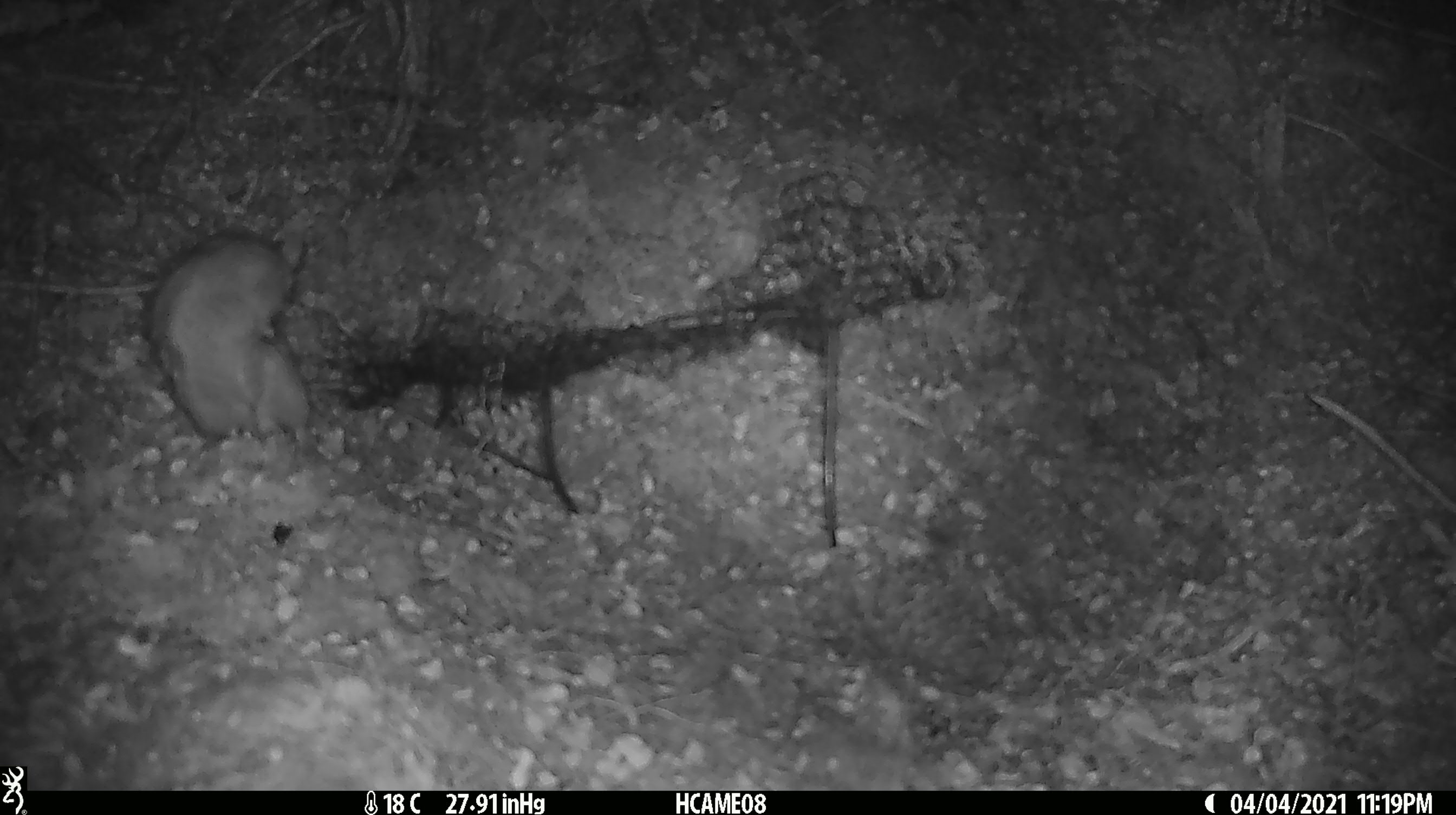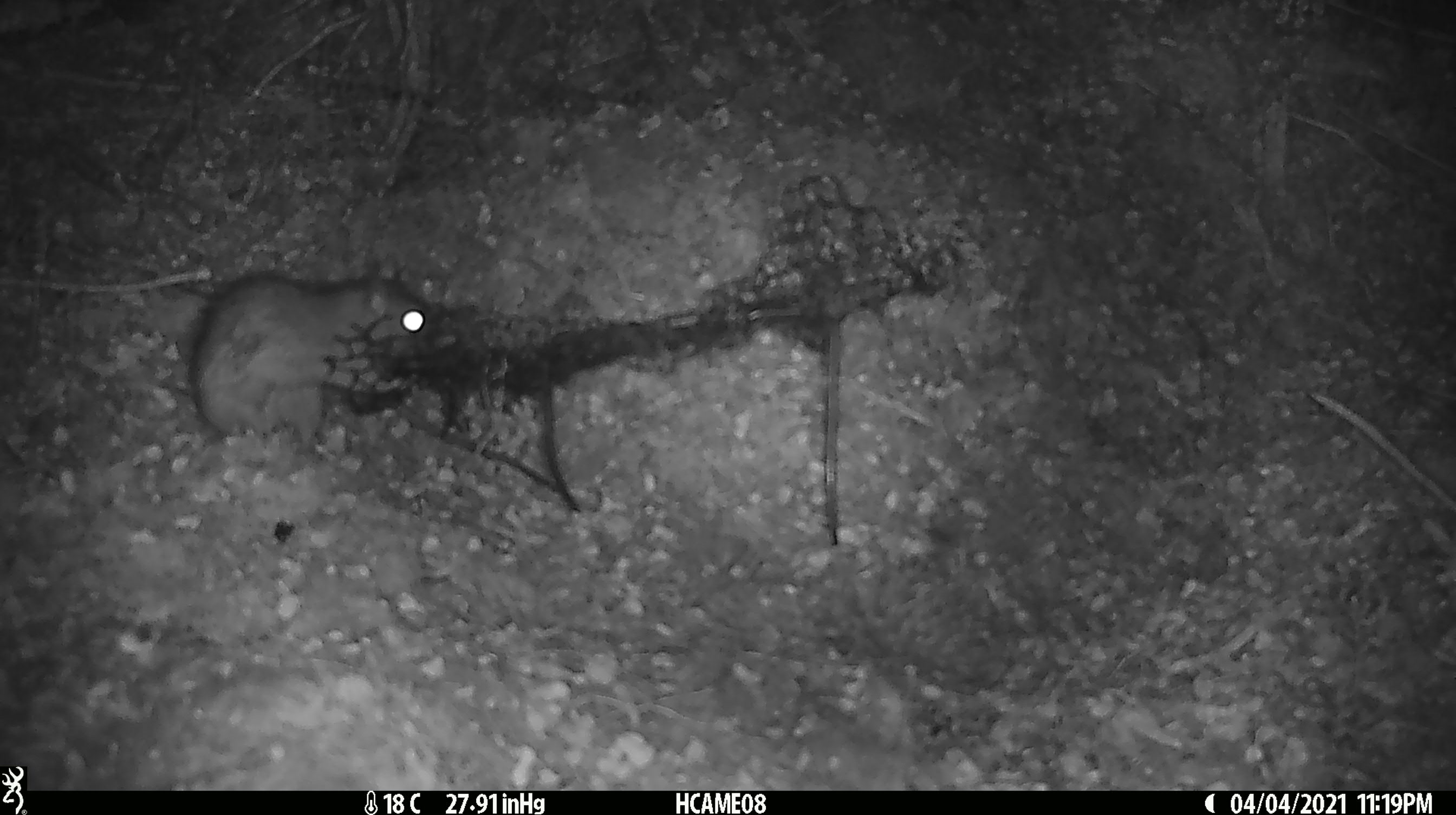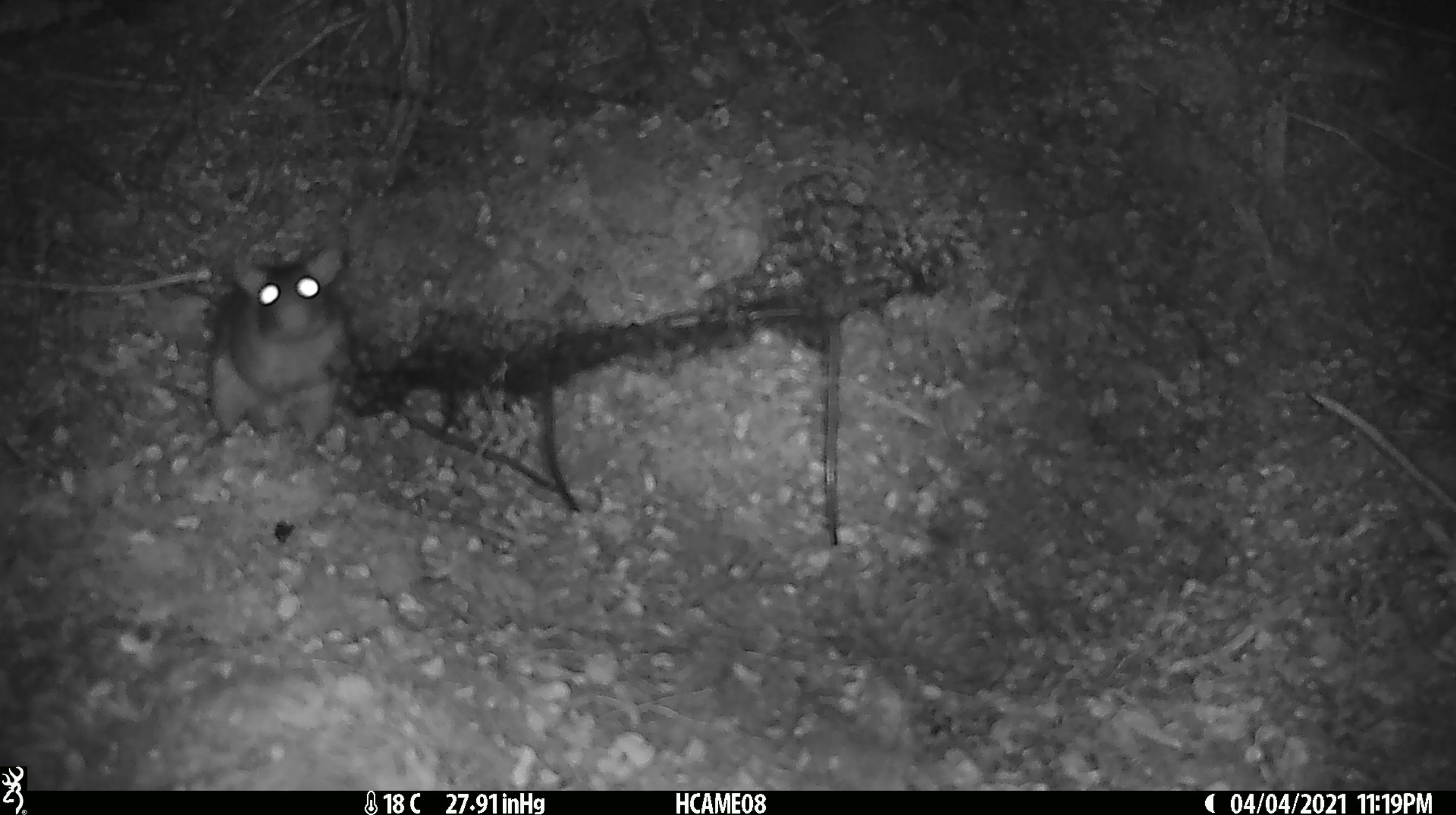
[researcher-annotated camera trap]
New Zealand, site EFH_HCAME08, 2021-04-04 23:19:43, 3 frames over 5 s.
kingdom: Animalia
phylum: Chordata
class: Mammalia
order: Rodentia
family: Muridae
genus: Rattus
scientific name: Rattus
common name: rat